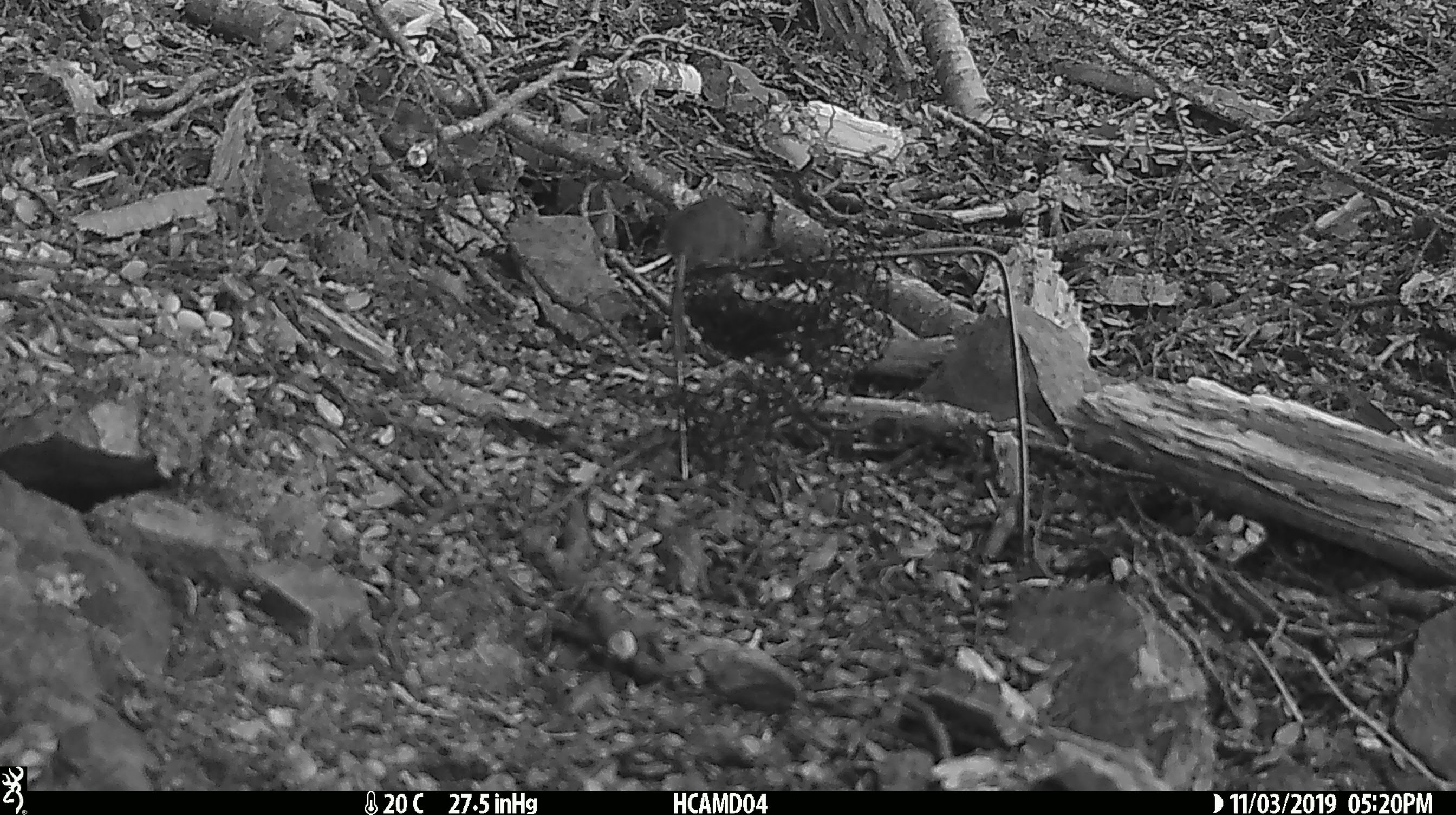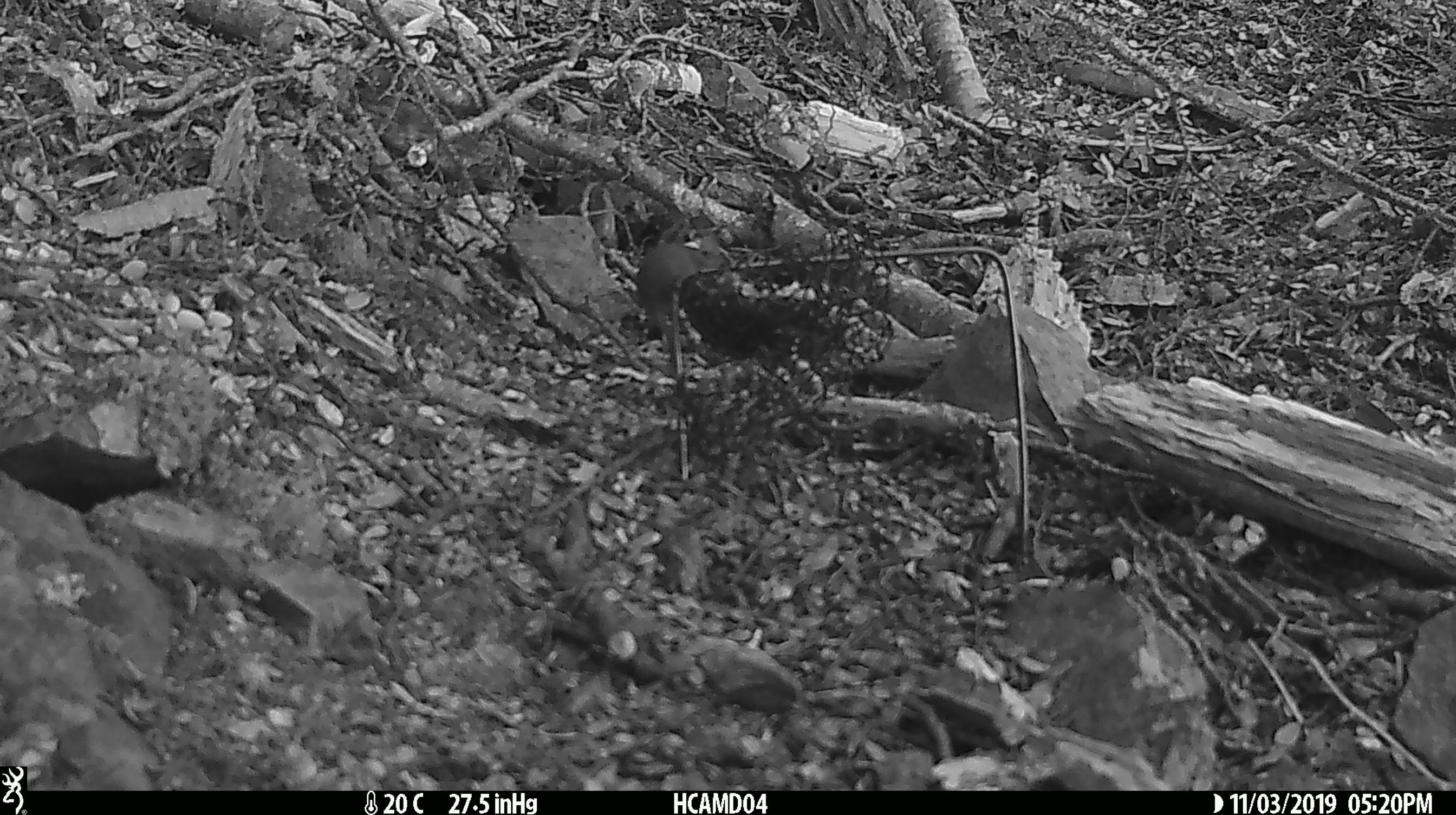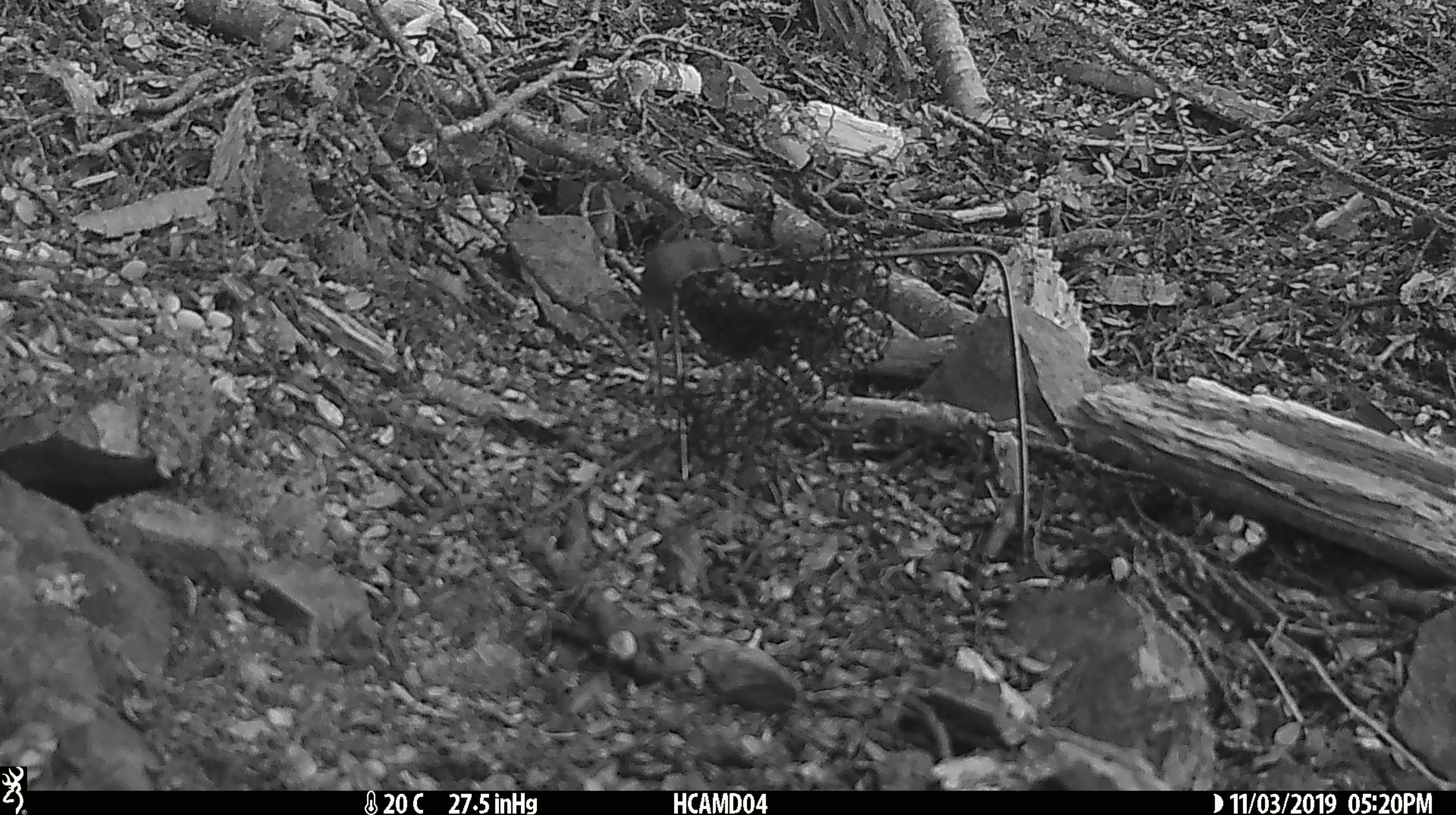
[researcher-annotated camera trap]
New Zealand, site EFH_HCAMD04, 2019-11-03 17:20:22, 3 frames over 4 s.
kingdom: Animalia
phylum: Chordata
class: Mammalia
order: Rodentia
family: Muridae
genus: Mus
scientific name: Mus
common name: mouse